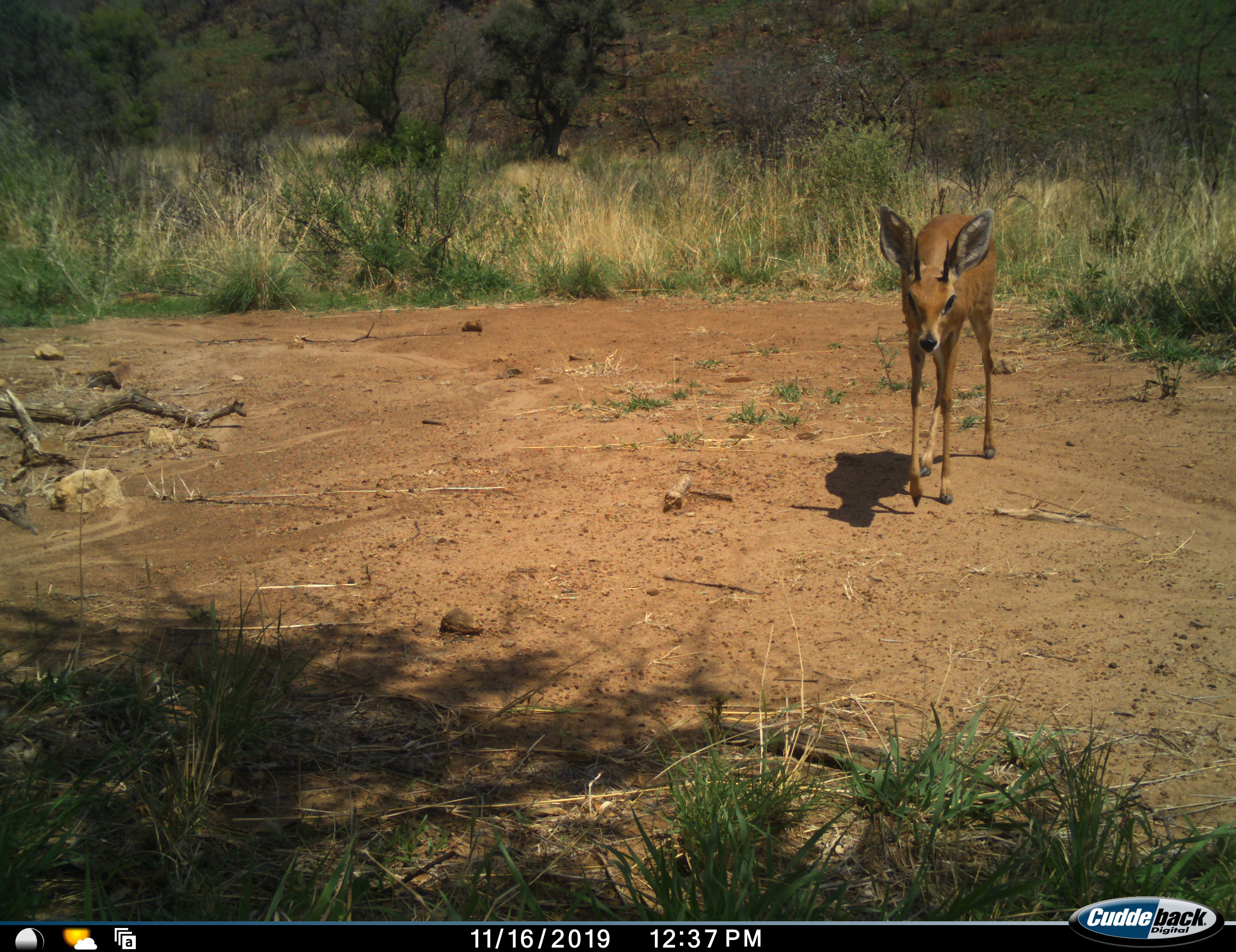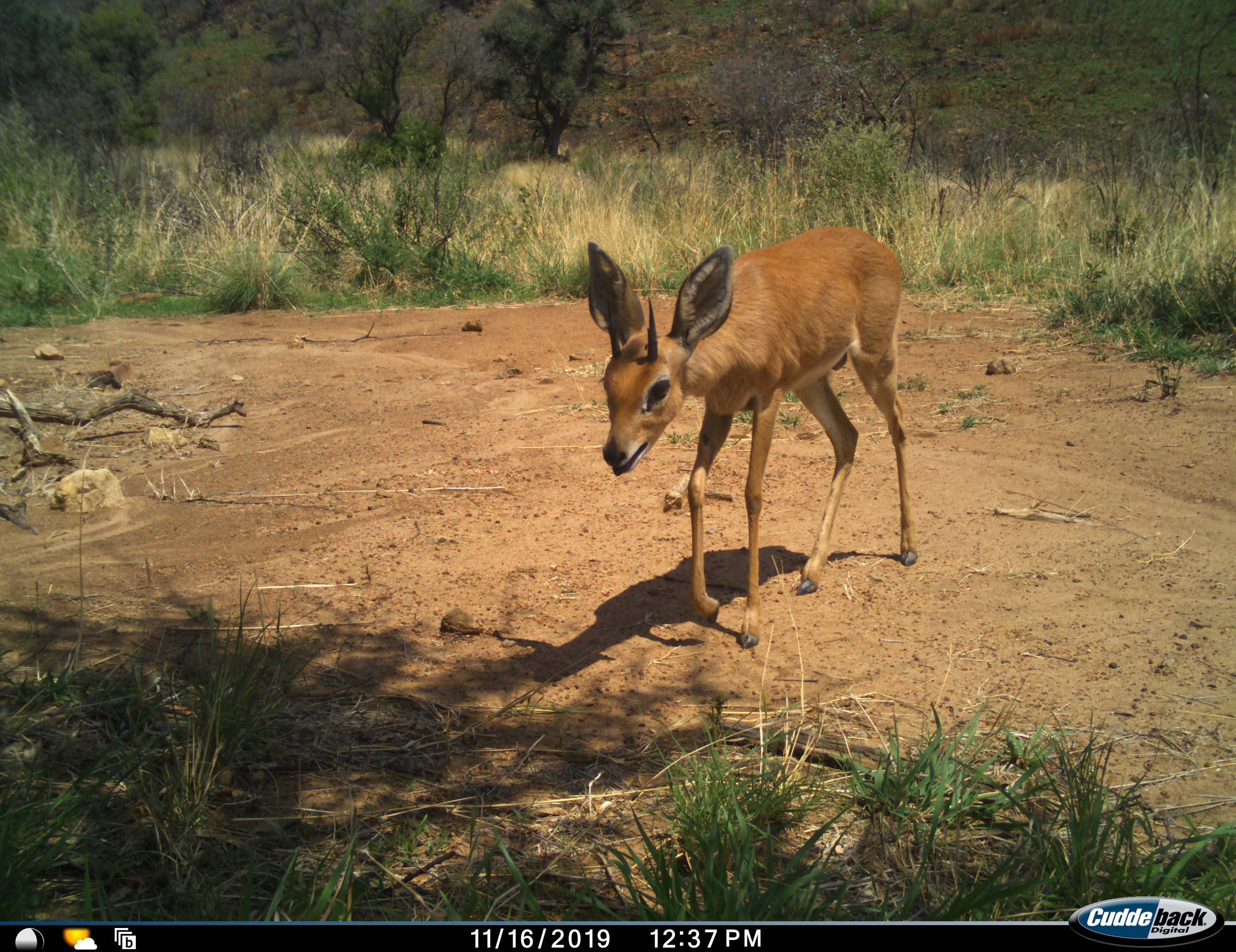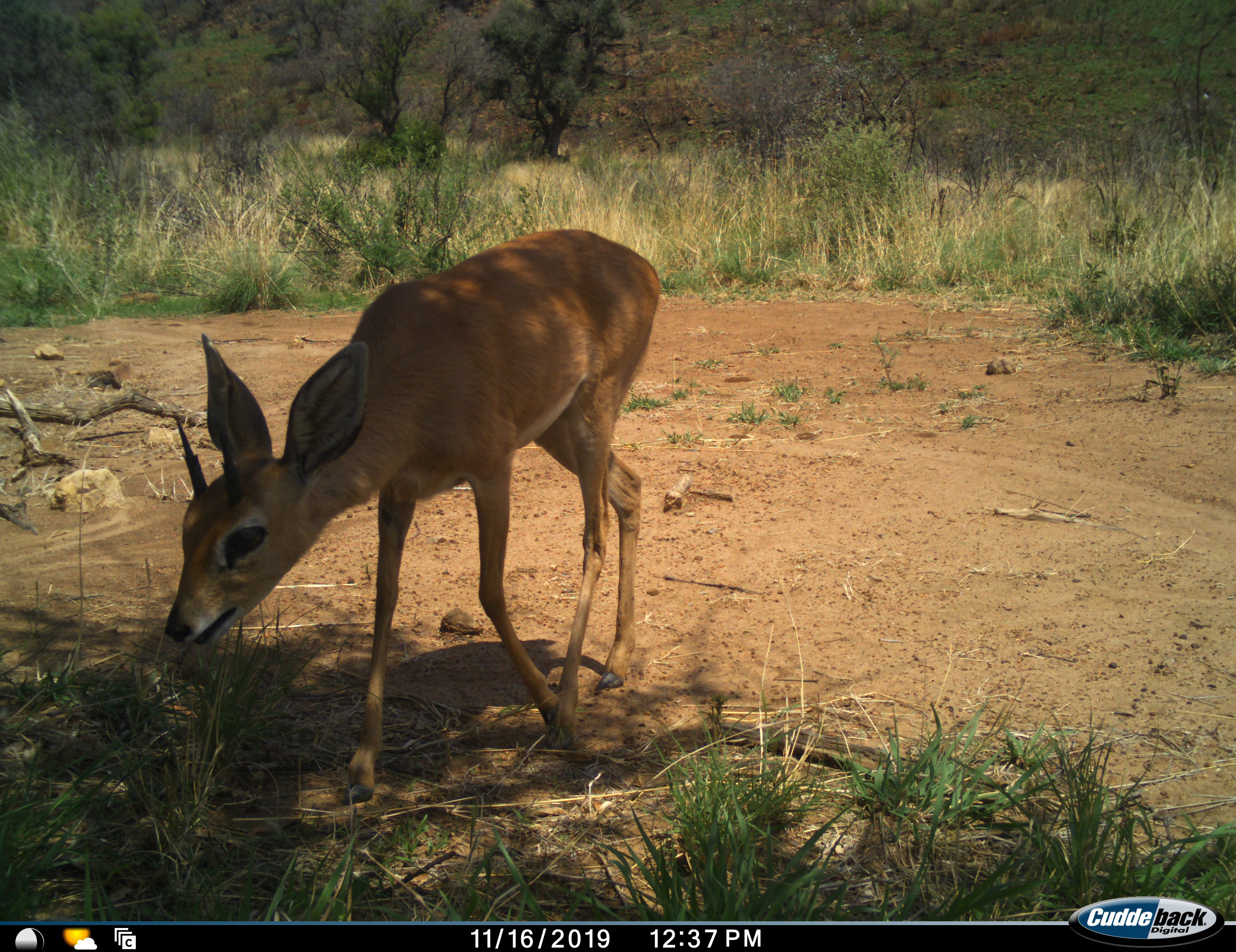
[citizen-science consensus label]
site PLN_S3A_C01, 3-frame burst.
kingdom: Animalia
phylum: Chordata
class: Mammalia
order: Artiodactyla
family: Bovidae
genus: Sylvicapra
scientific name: Sylvicapra grimmia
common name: common duiker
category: duikercommongrey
Duikercommongrey (common duiker) (Sylvicapra grimmia), count 1. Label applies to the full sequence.